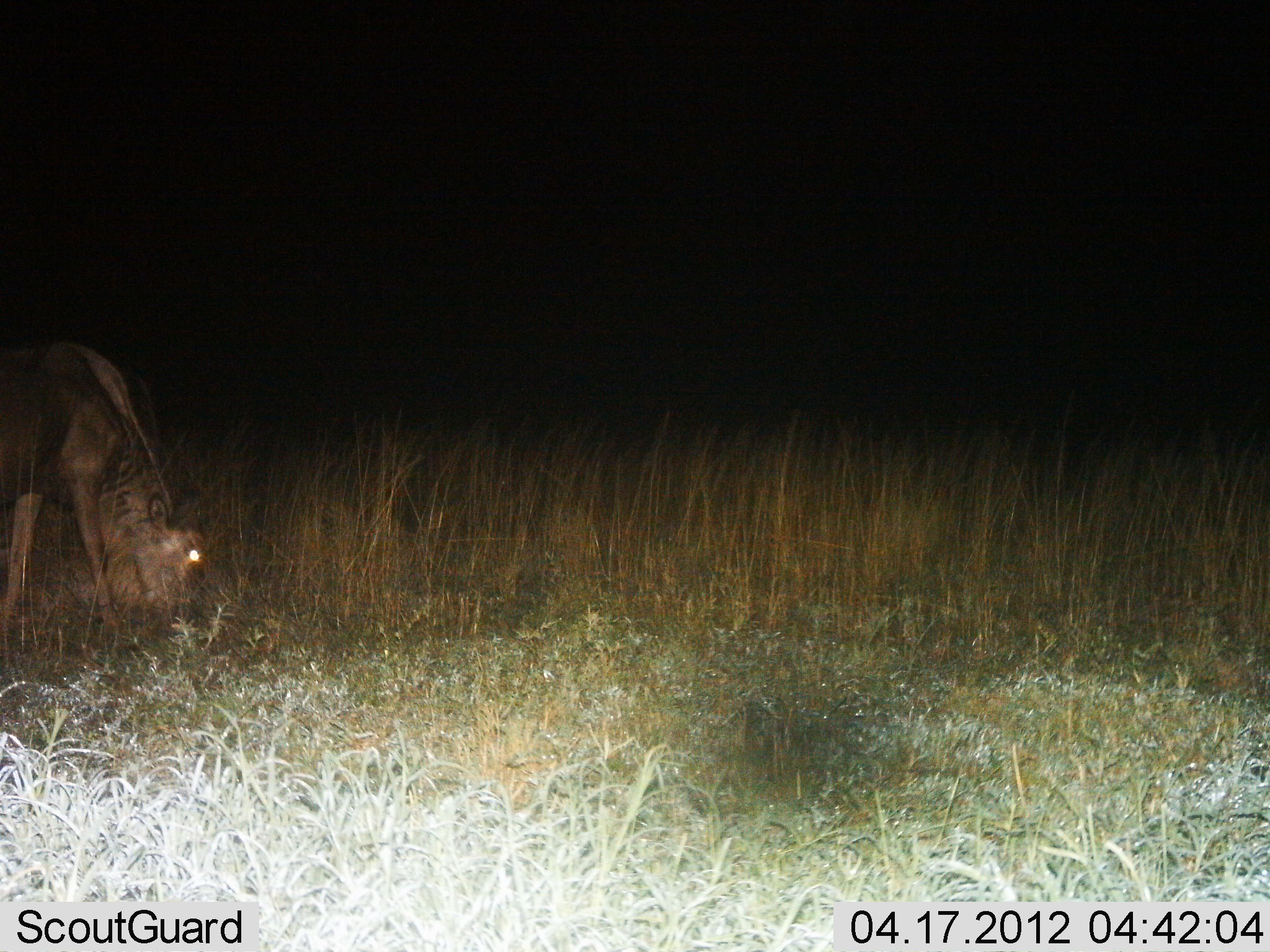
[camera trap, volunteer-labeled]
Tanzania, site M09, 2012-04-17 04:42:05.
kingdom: Animalia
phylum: Chordata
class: Mammalia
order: Artiodactyla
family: Bovidae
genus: Connochaetes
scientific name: Connochaetes taurinus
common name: blue wildebeest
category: wildebeest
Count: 1.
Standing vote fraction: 0%.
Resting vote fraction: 0%.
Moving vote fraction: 0%.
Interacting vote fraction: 0%.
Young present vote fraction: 0%.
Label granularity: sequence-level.